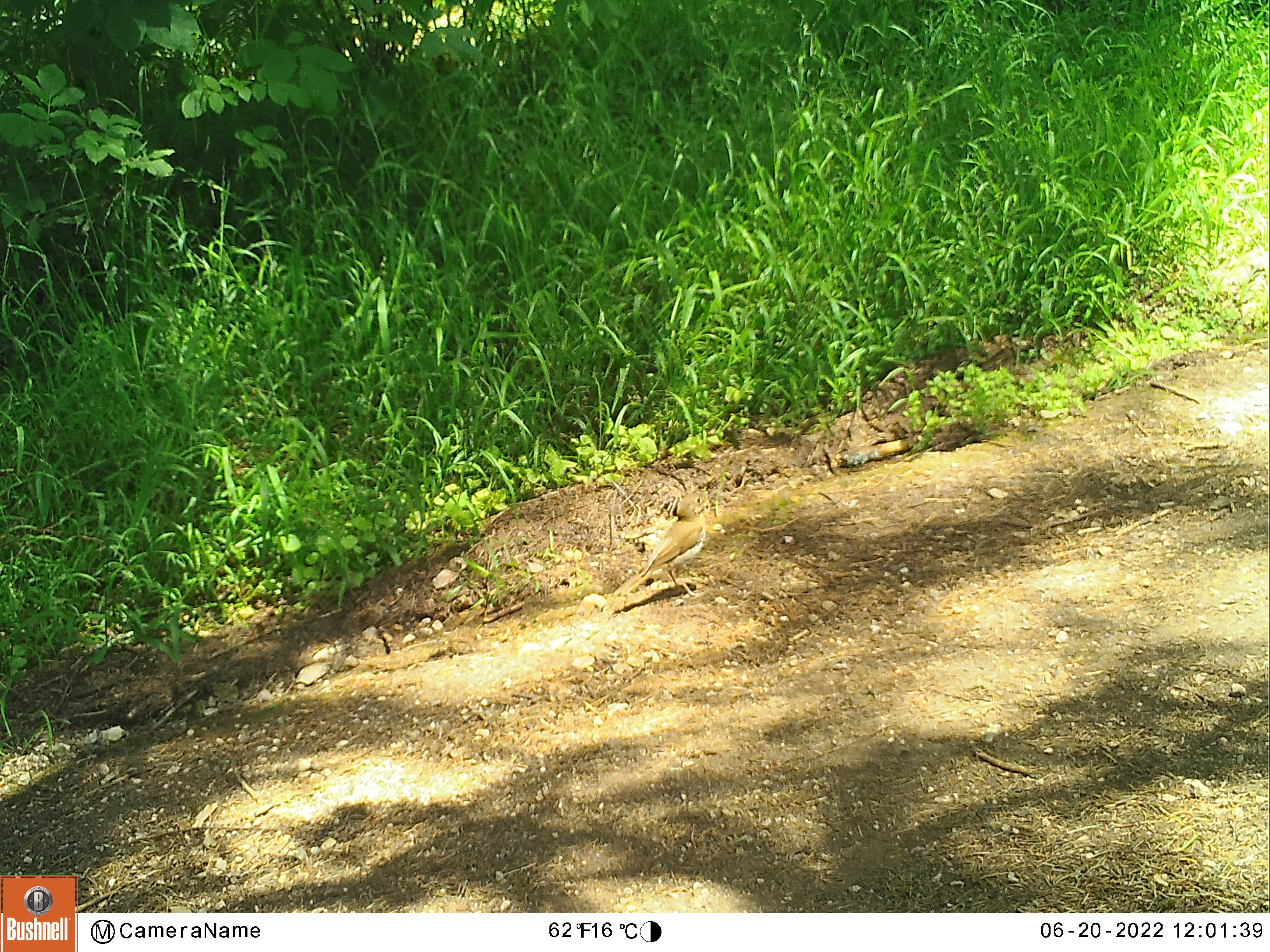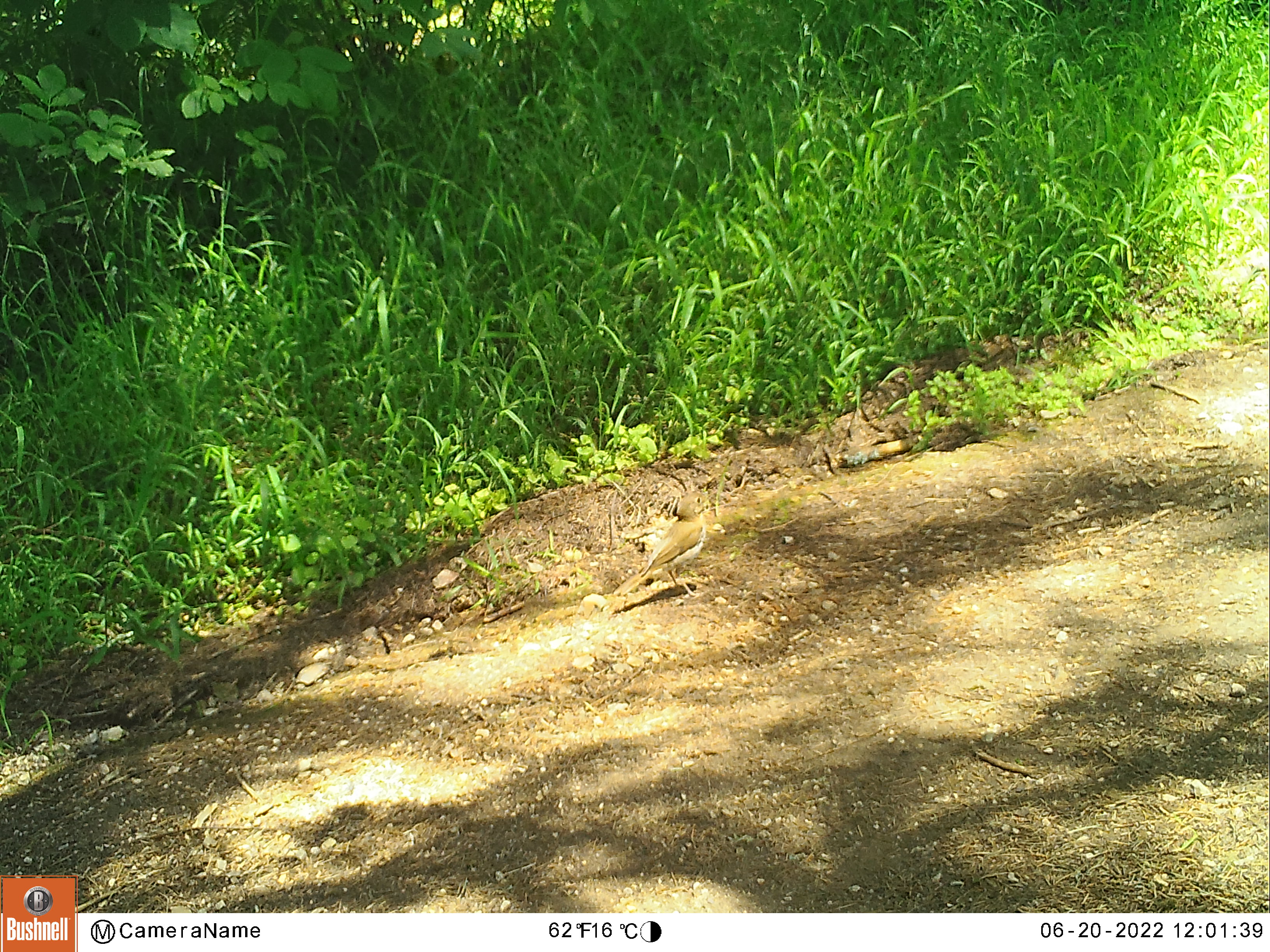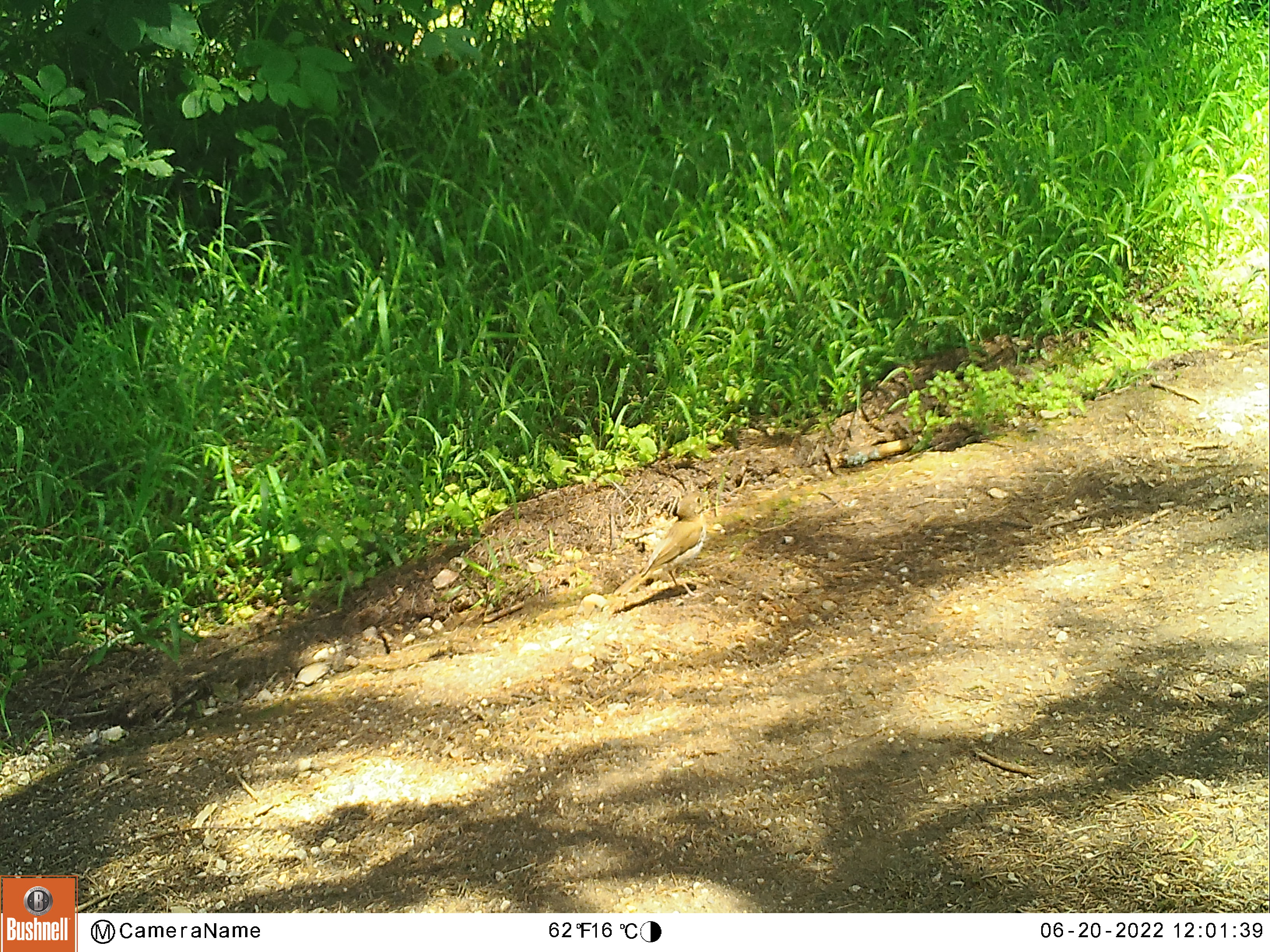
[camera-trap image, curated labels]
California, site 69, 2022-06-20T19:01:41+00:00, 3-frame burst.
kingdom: Animalia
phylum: Chordata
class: Aves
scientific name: Aves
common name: bird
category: unknown bird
Unknown bird (bird) (Aves).